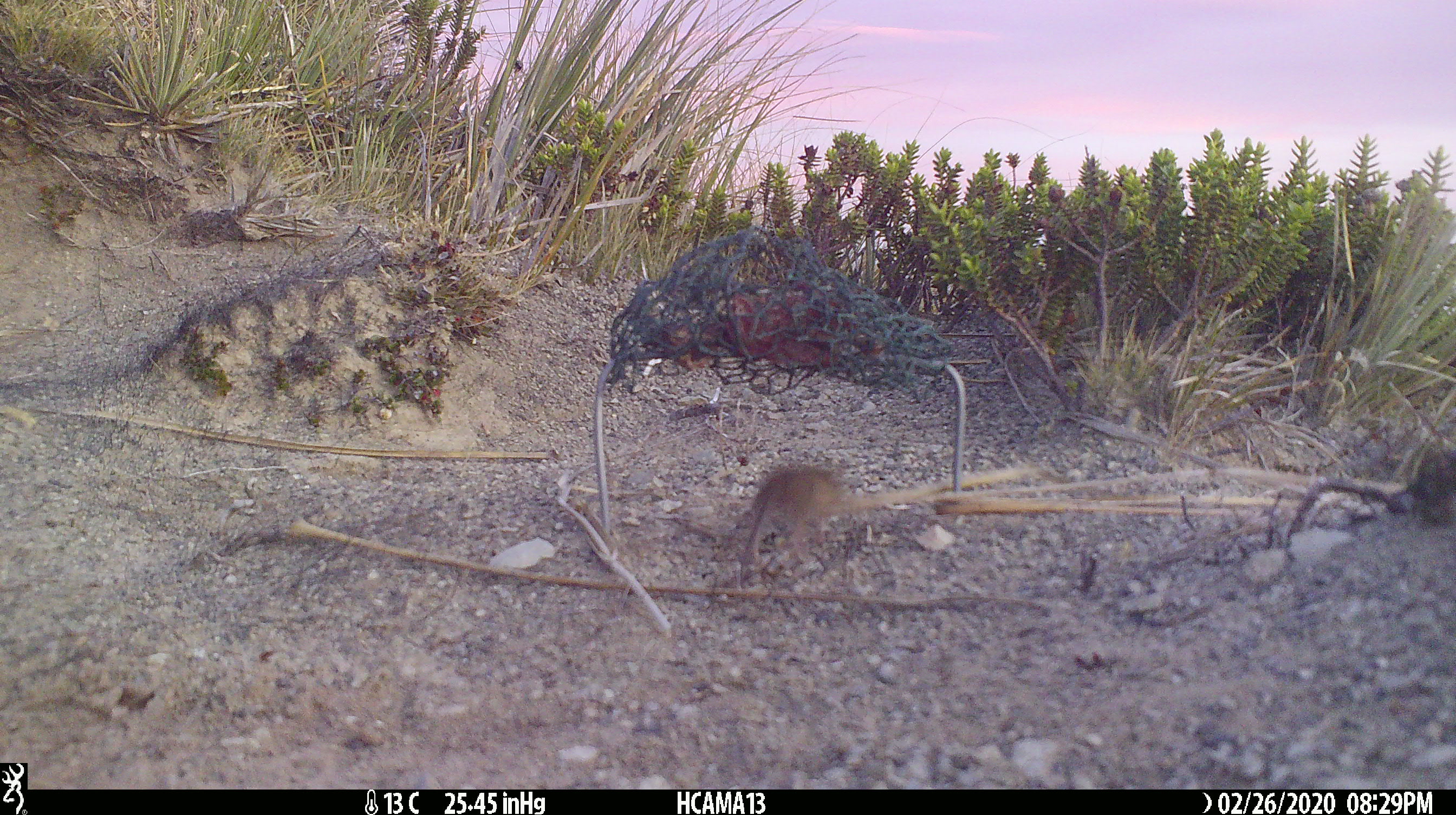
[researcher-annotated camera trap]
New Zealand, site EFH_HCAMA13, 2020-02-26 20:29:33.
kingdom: Animalia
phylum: Chordata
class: Mammalia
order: Rodentia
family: Muridae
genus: Mus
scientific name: Mus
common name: mouse